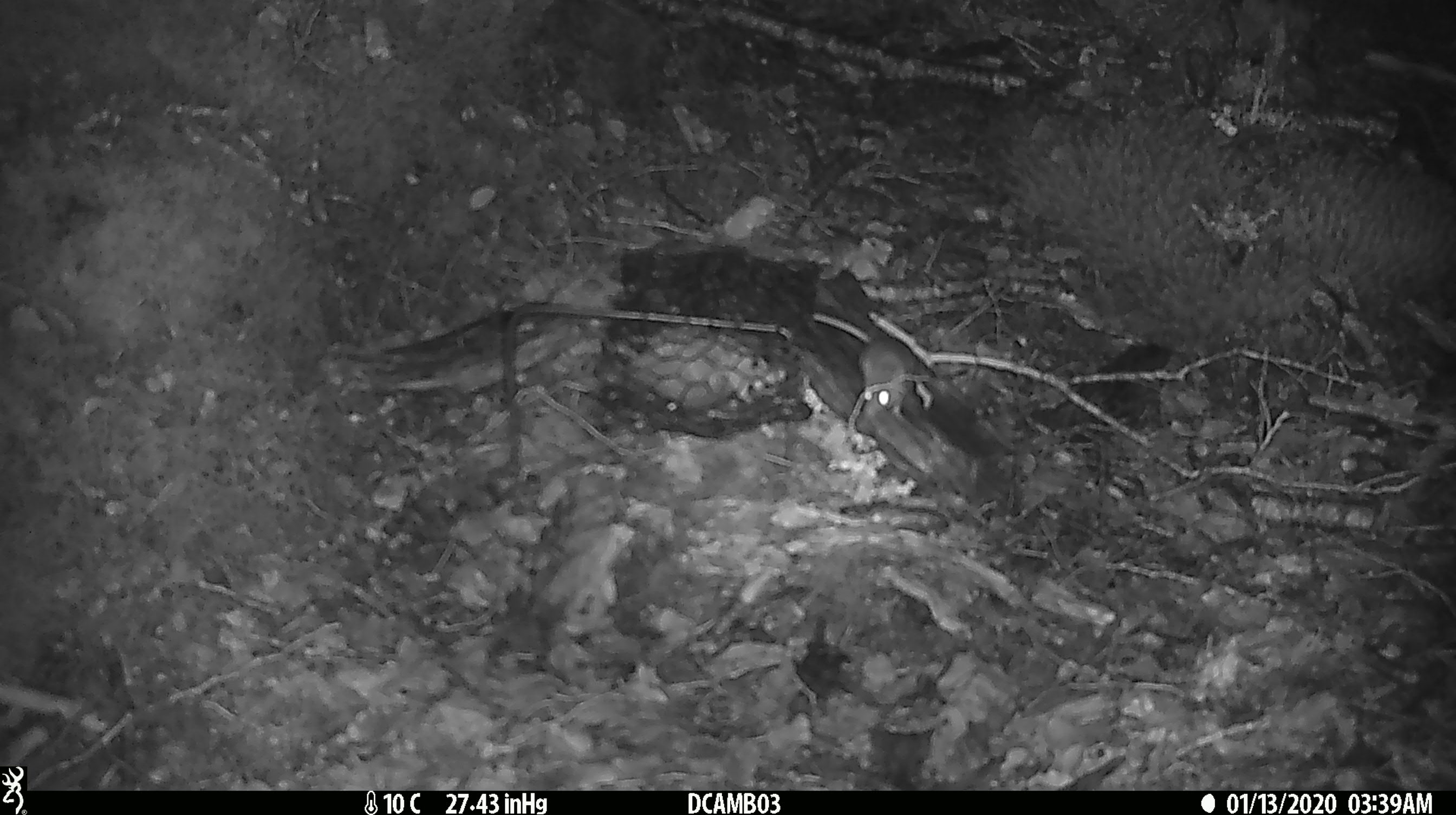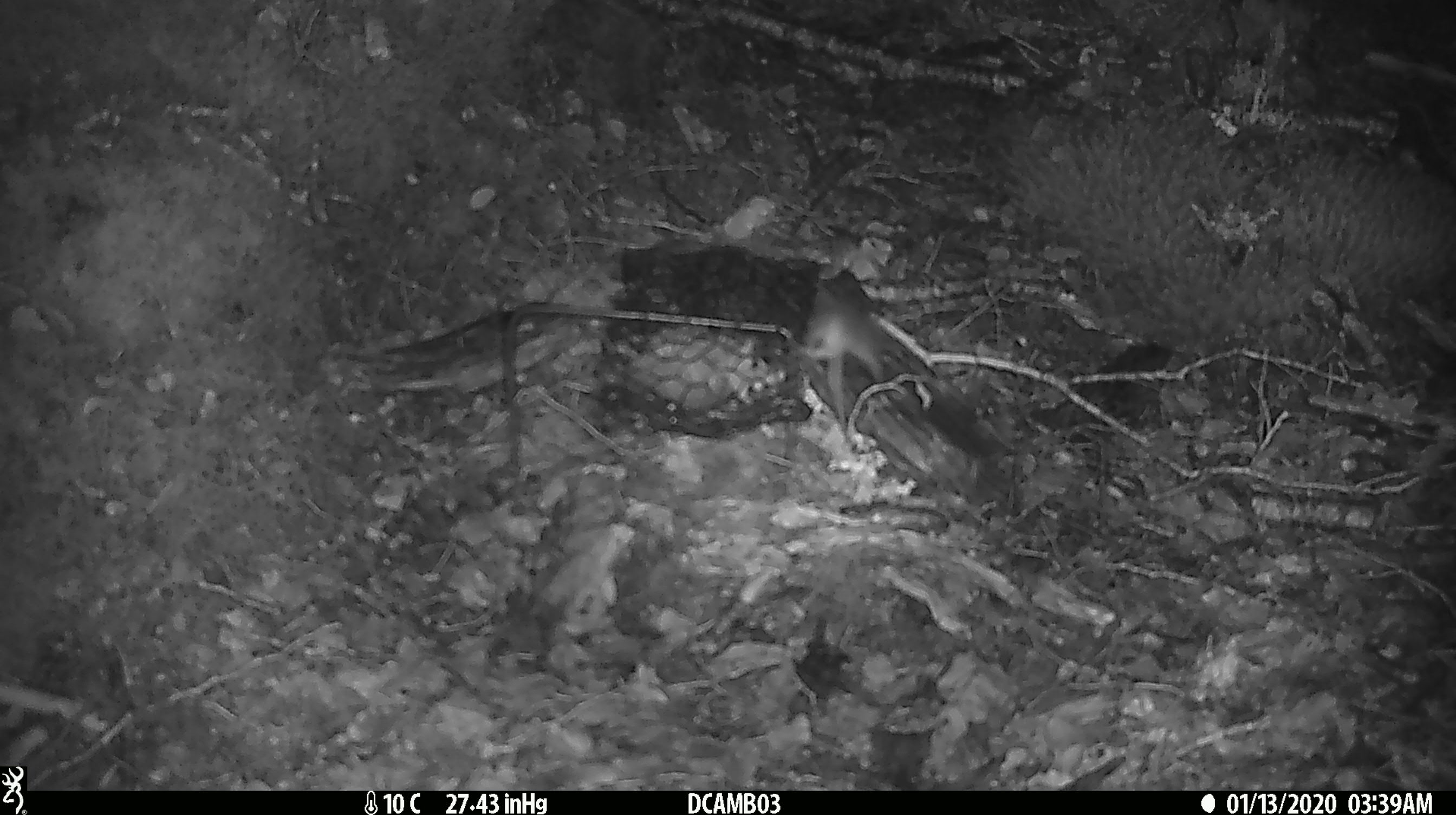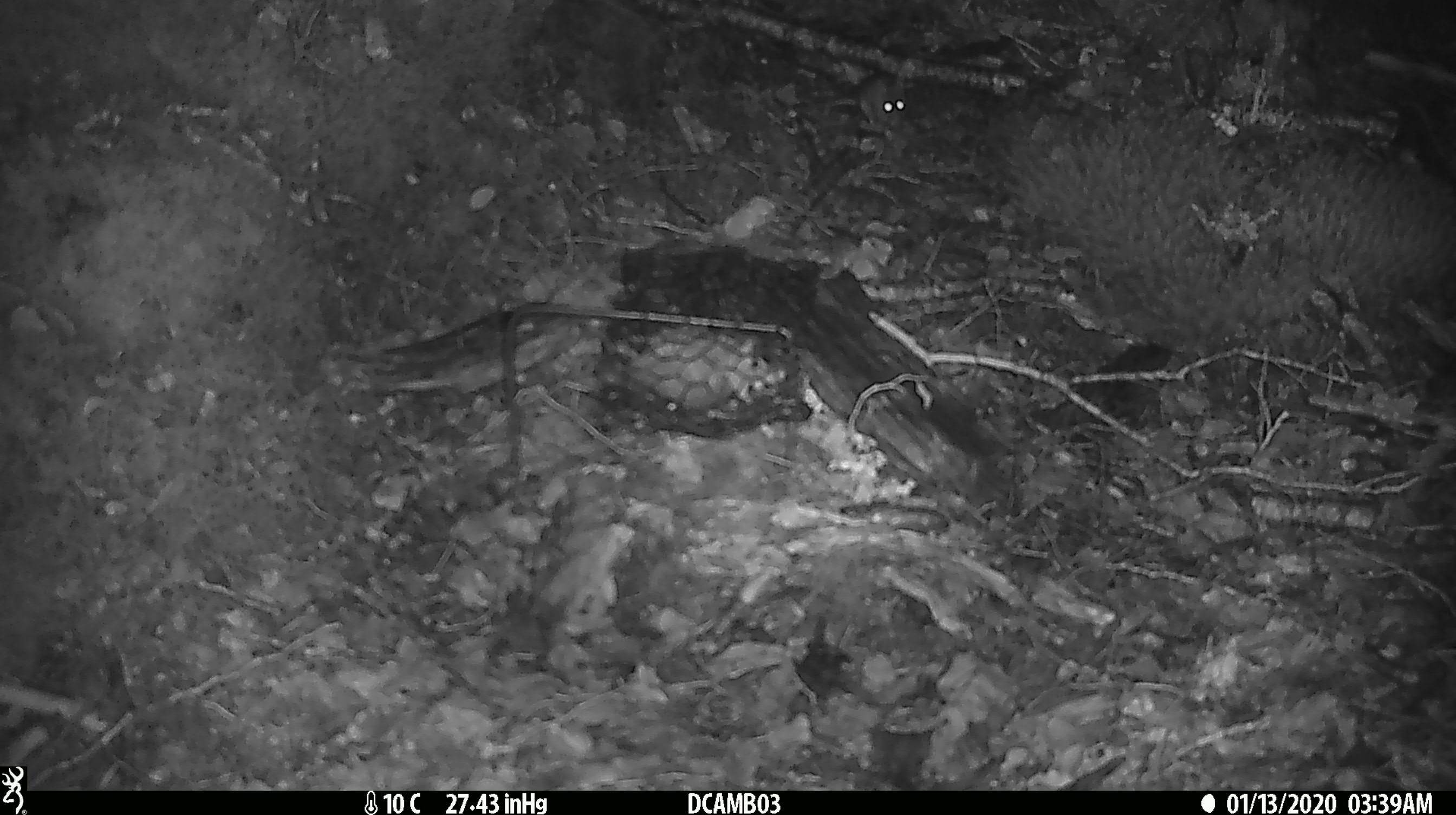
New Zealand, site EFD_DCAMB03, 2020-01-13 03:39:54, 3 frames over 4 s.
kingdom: Animalia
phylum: Chordata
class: Mammalia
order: Rodentia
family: Muridae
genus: Mus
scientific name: Mus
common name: mouse